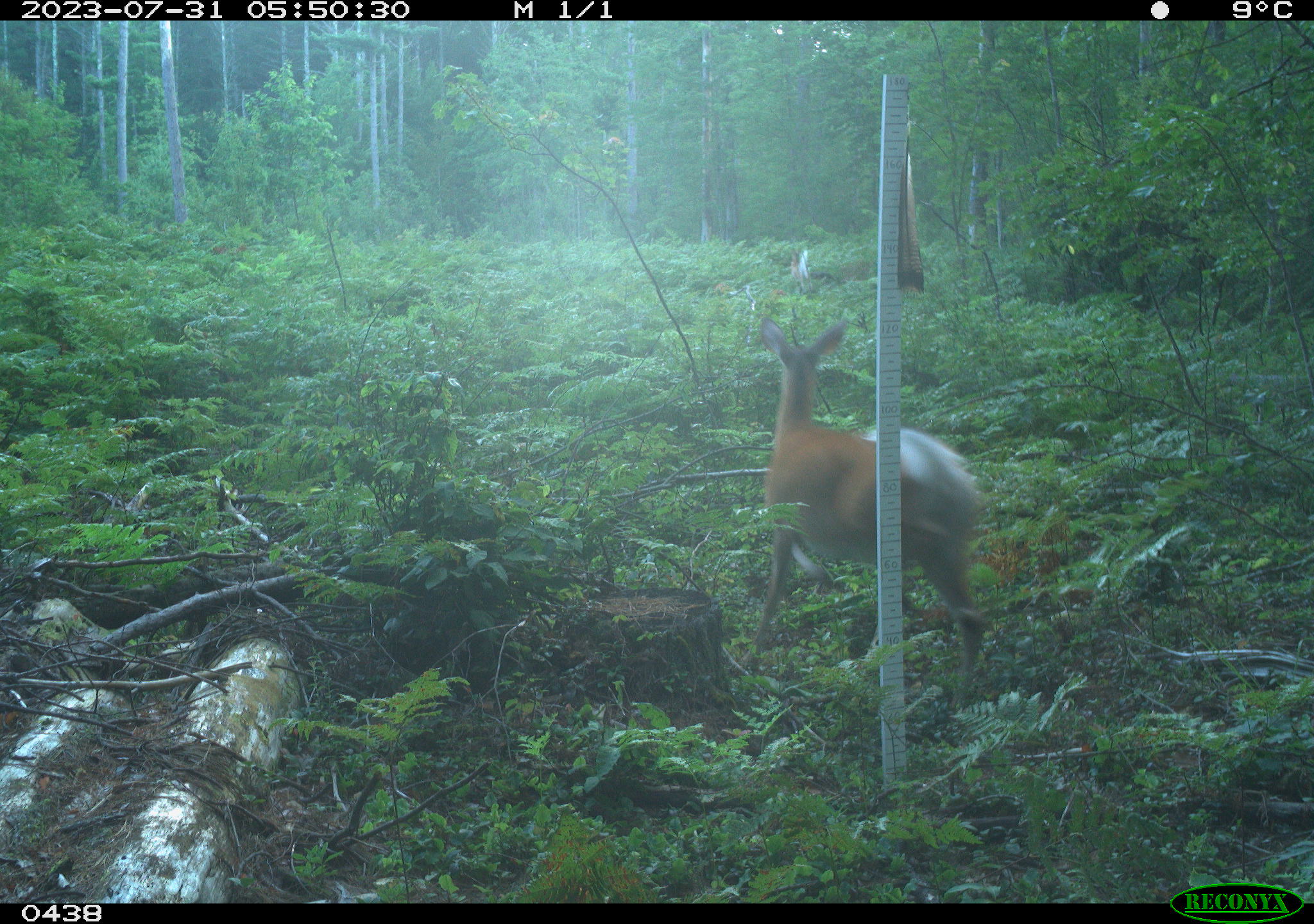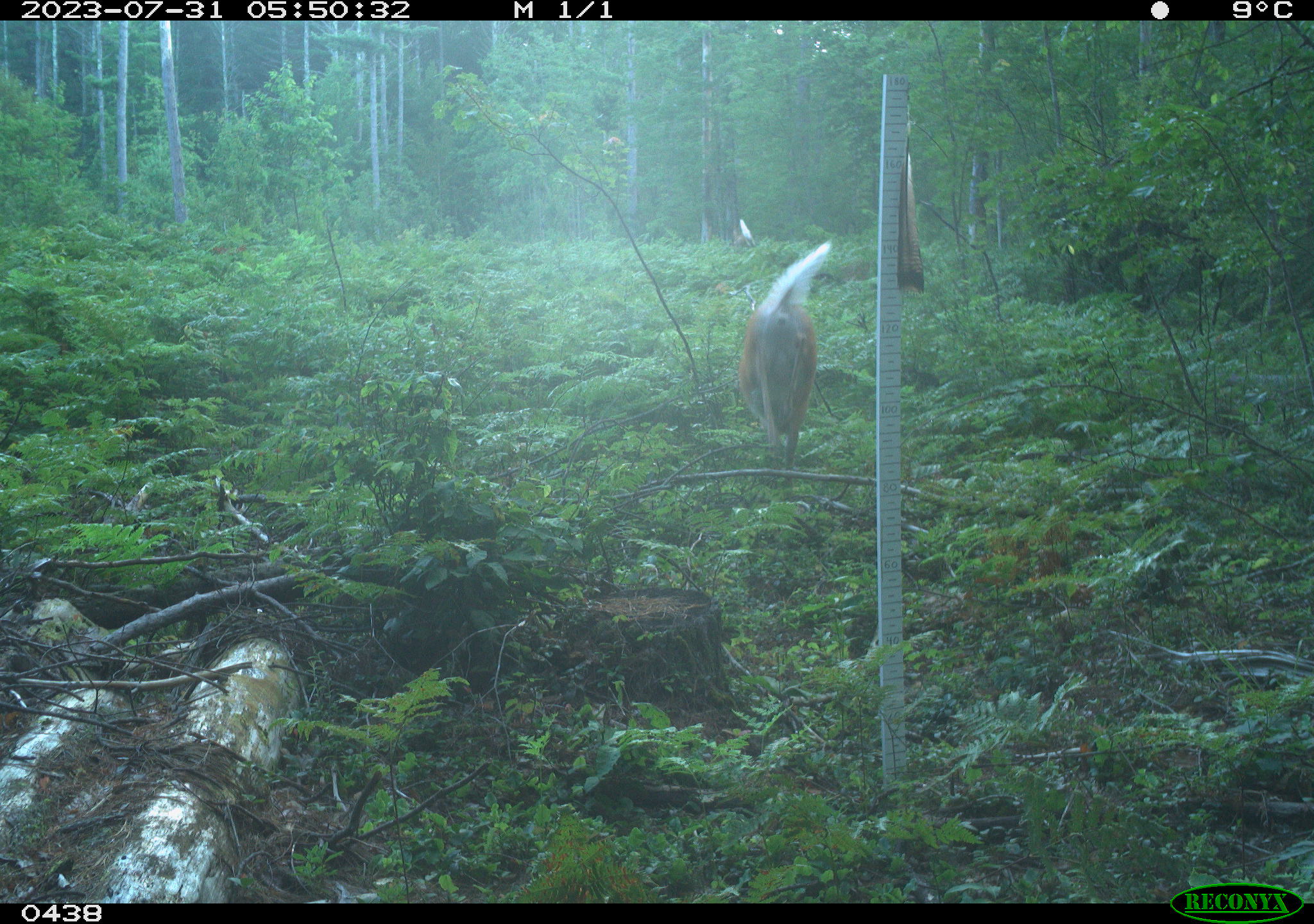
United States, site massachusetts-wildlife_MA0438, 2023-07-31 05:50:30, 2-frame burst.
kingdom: Animalia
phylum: Chordata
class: Mammalia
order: Artiodactyla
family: Cervidae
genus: Odocoileus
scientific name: Odocoileus virginianus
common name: white-tailed deer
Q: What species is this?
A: White-tailed deer (Odocoileus virginianus).